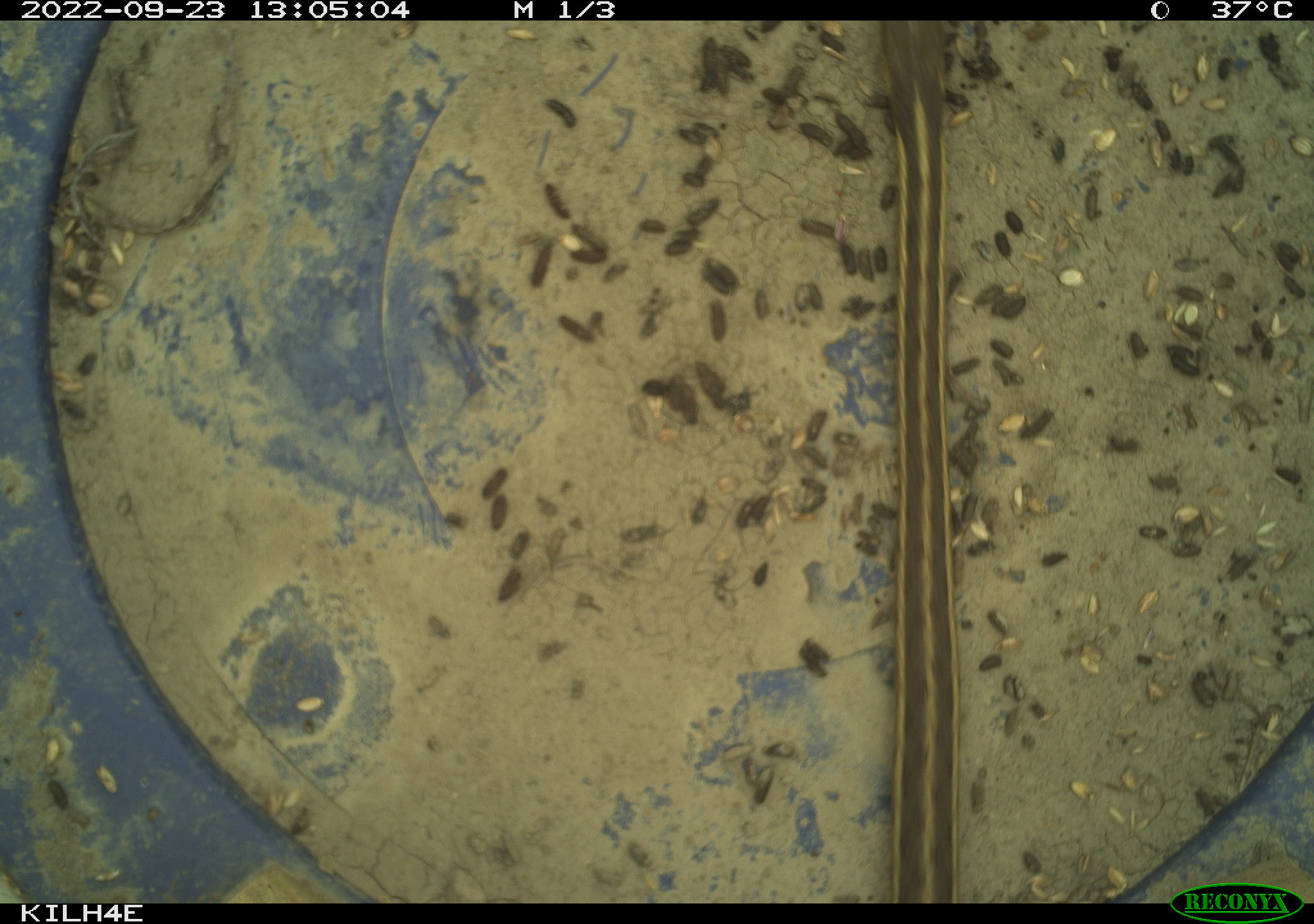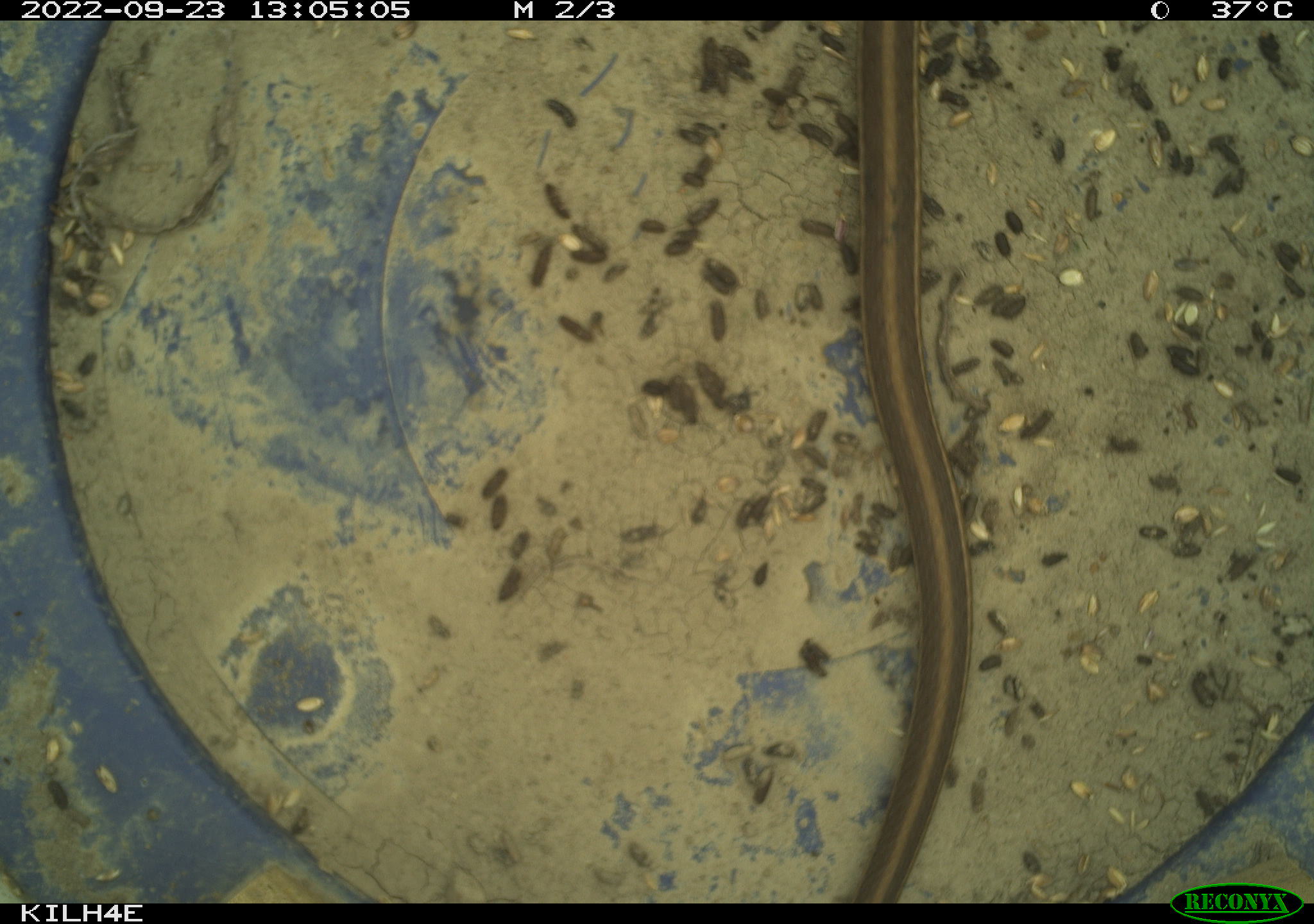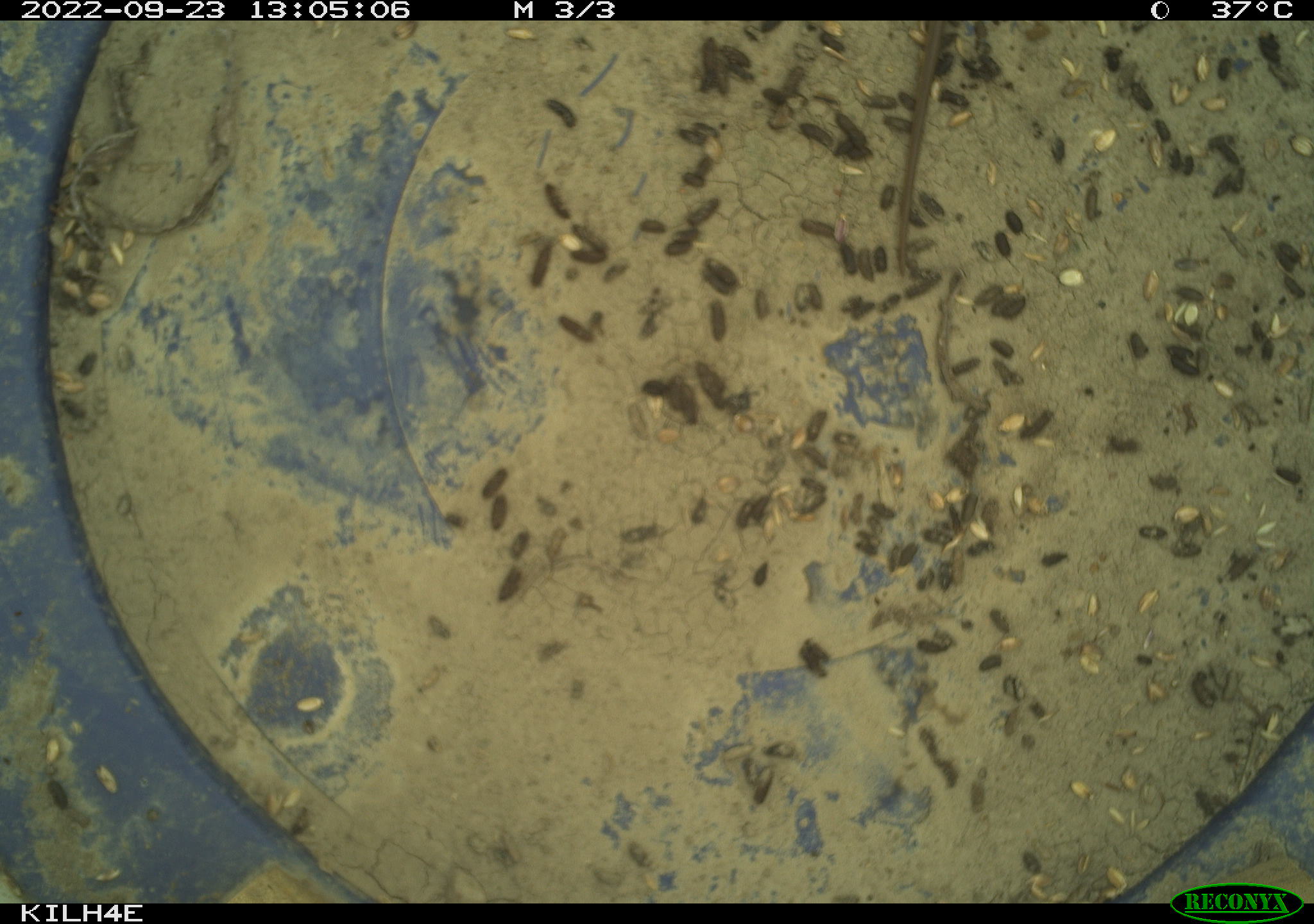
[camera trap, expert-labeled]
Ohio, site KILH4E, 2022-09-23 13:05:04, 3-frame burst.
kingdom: Animalia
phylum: Chordata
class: Reptilia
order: Squamata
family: Colubridae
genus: Thamnophis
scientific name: Thamnophis sirtalis sirtalis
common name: eastern gartersnake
Eastern gartersnake (Thamnophis sirtalis sirtalis).